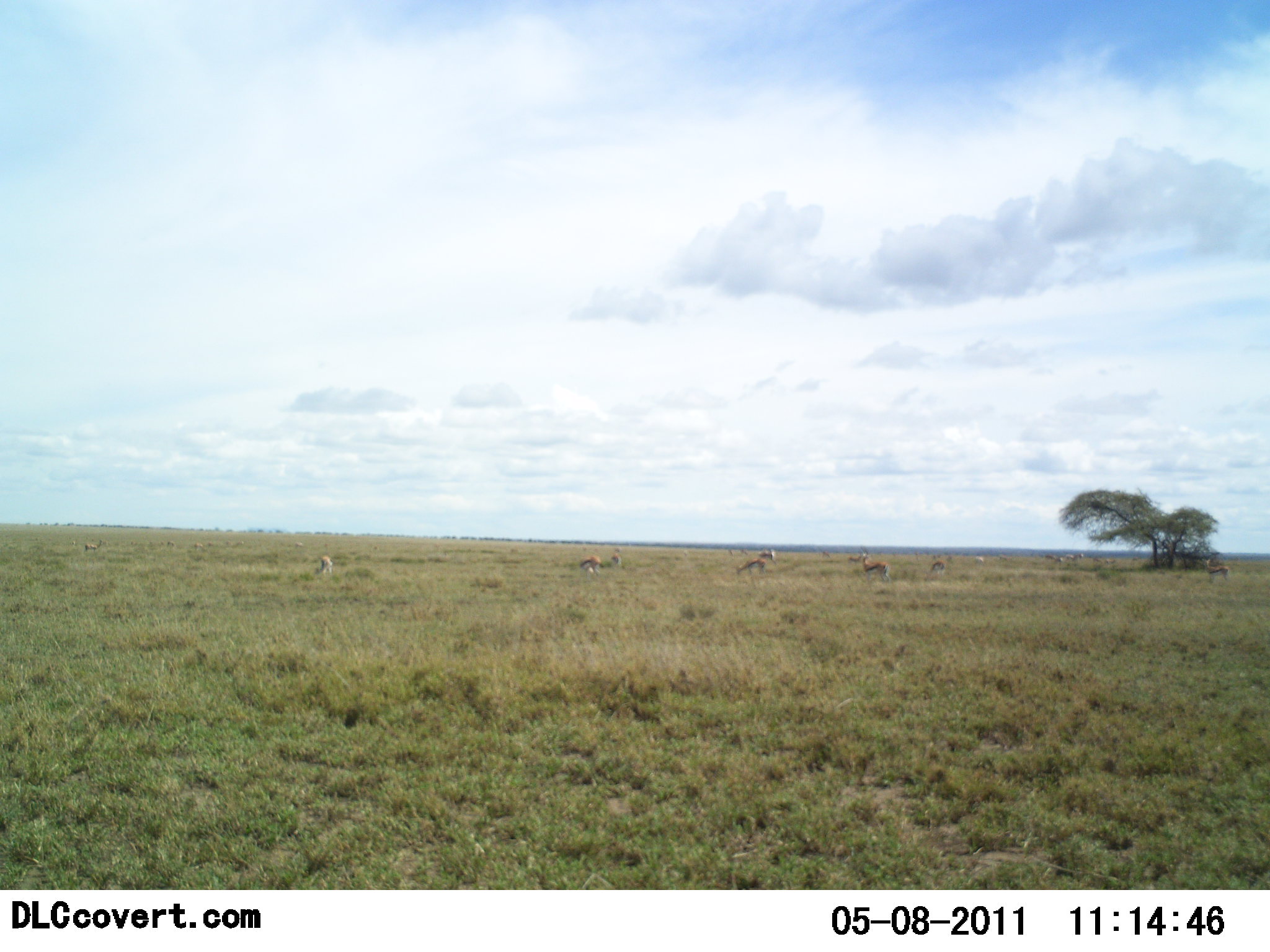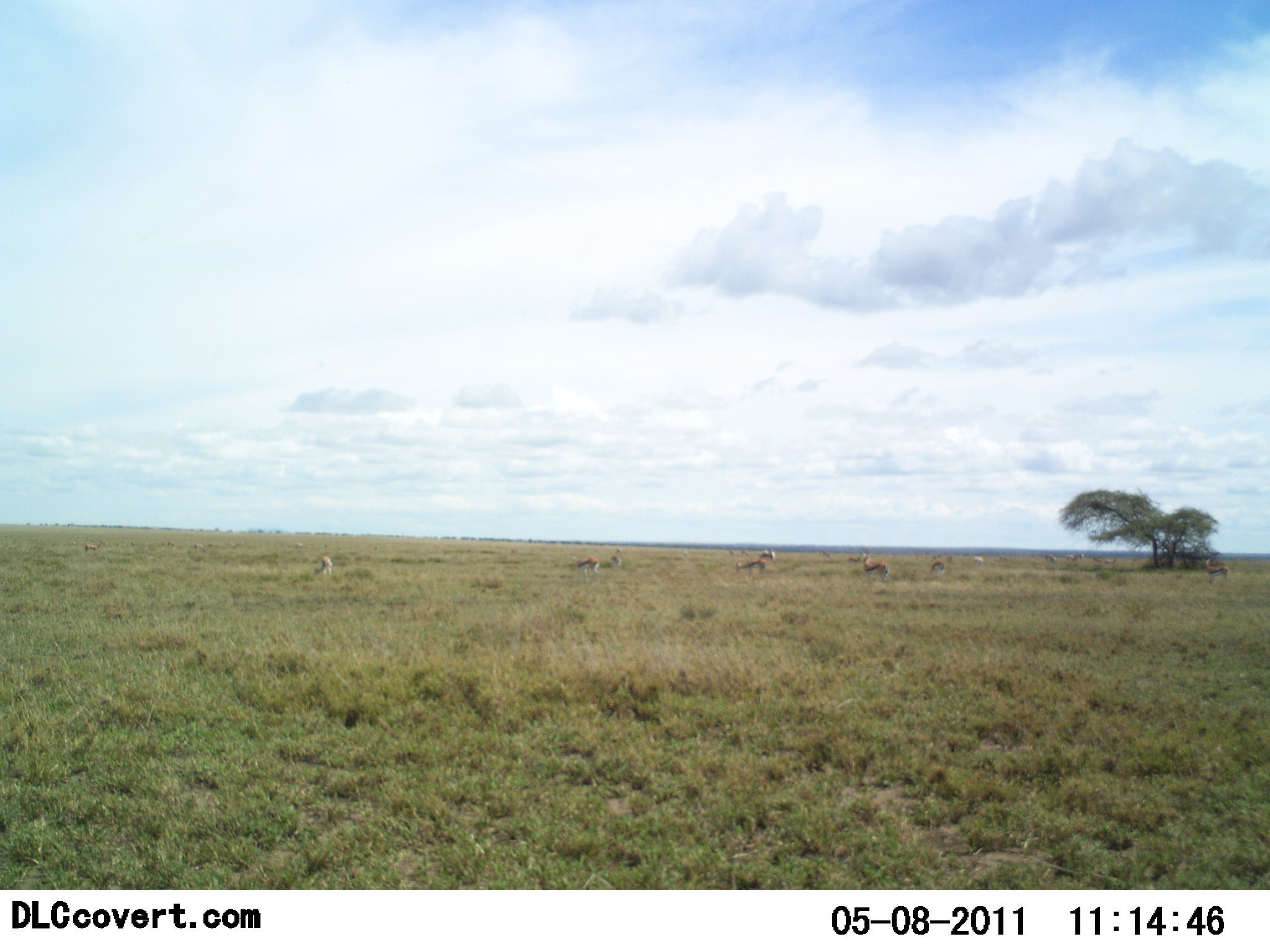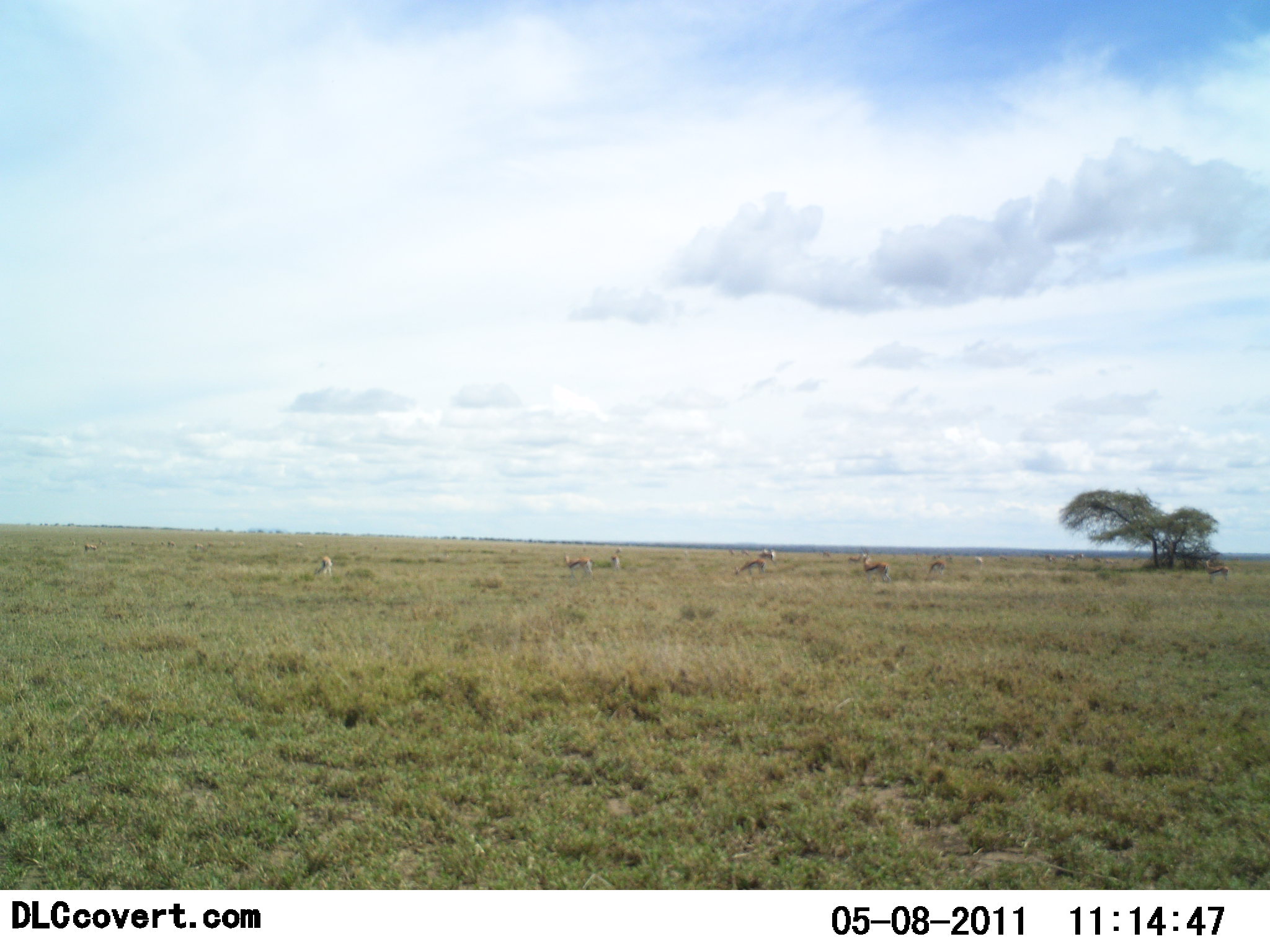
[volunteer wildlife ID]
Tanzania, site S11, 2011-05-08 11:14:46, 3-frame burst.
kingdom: Animalia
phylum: Chordata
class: Mammalia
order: Artiodactyla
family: Bovidae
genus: Eudorcas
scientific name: Eudorcas thomsonii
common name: thomson's gazelle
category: gazellethomsons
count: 9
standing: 12%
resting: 0%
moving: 38%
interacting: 0%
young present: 0%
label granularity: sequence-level